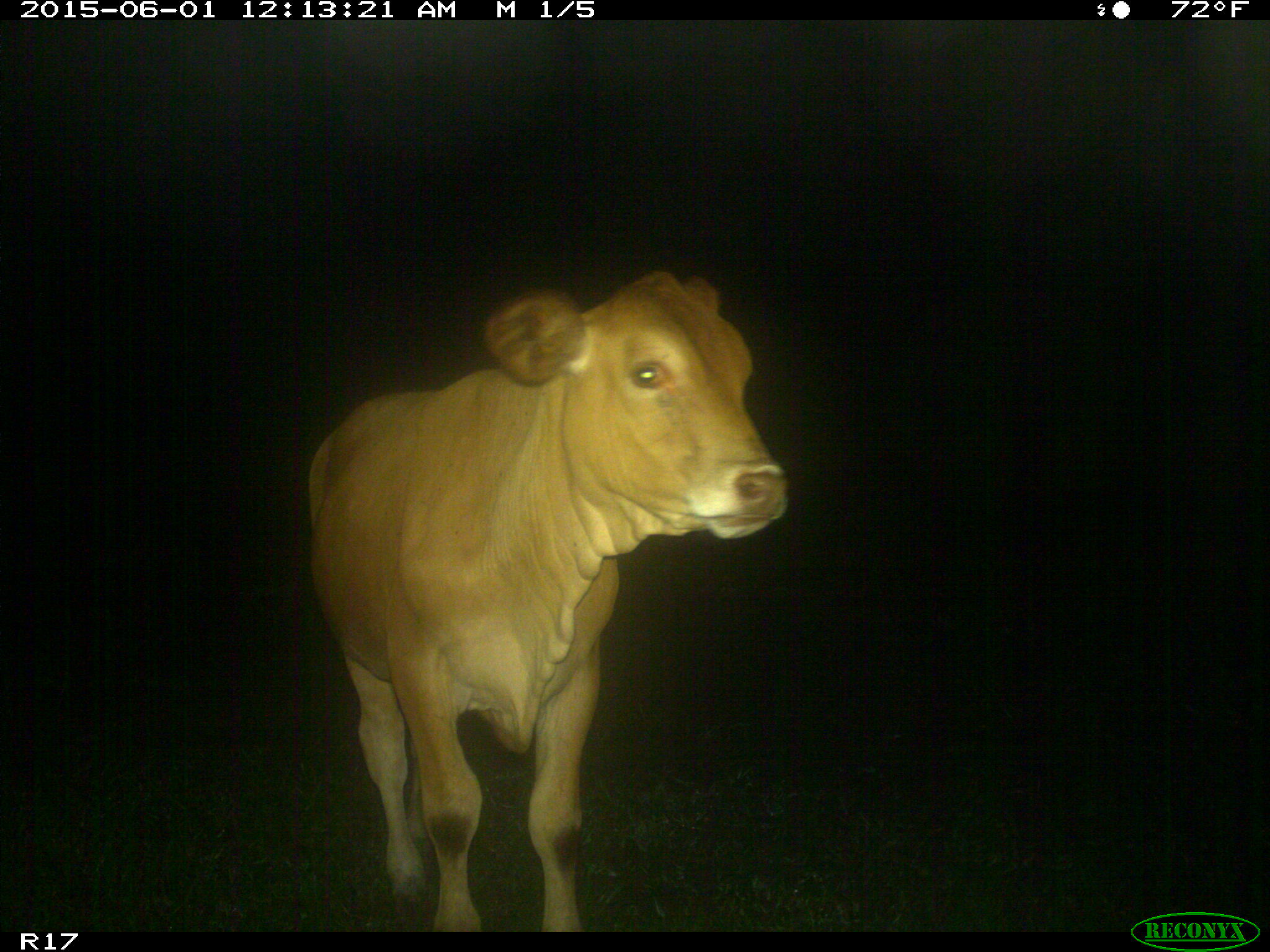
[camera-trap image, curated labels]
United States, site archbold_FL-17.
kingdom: Animalia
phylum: Chordata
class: Mammalia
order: Artiodactyla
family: Bovidae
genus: Bos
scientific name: Bos taurus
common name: domestic cow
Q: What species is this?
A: Bos taurus (domestic cow).